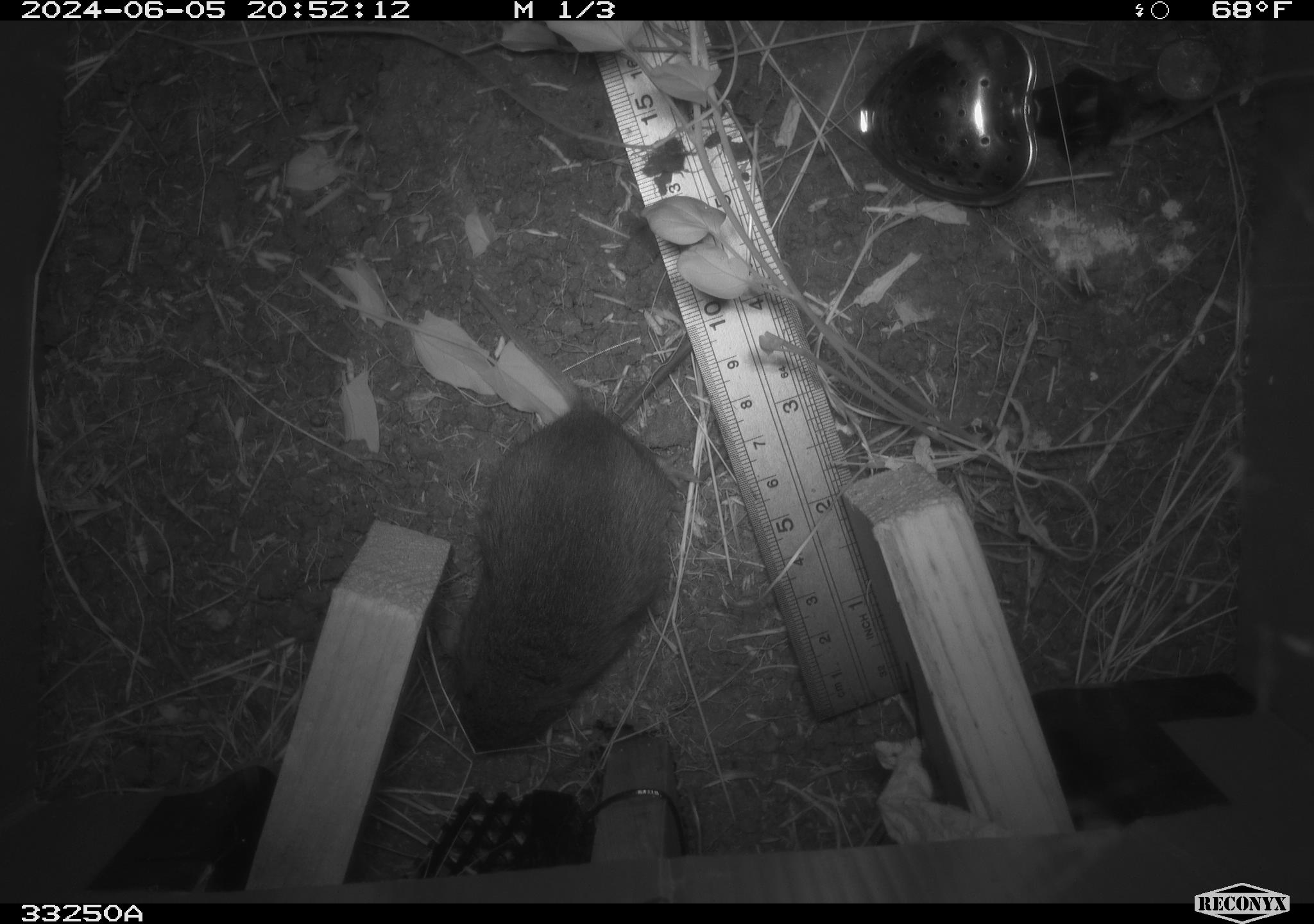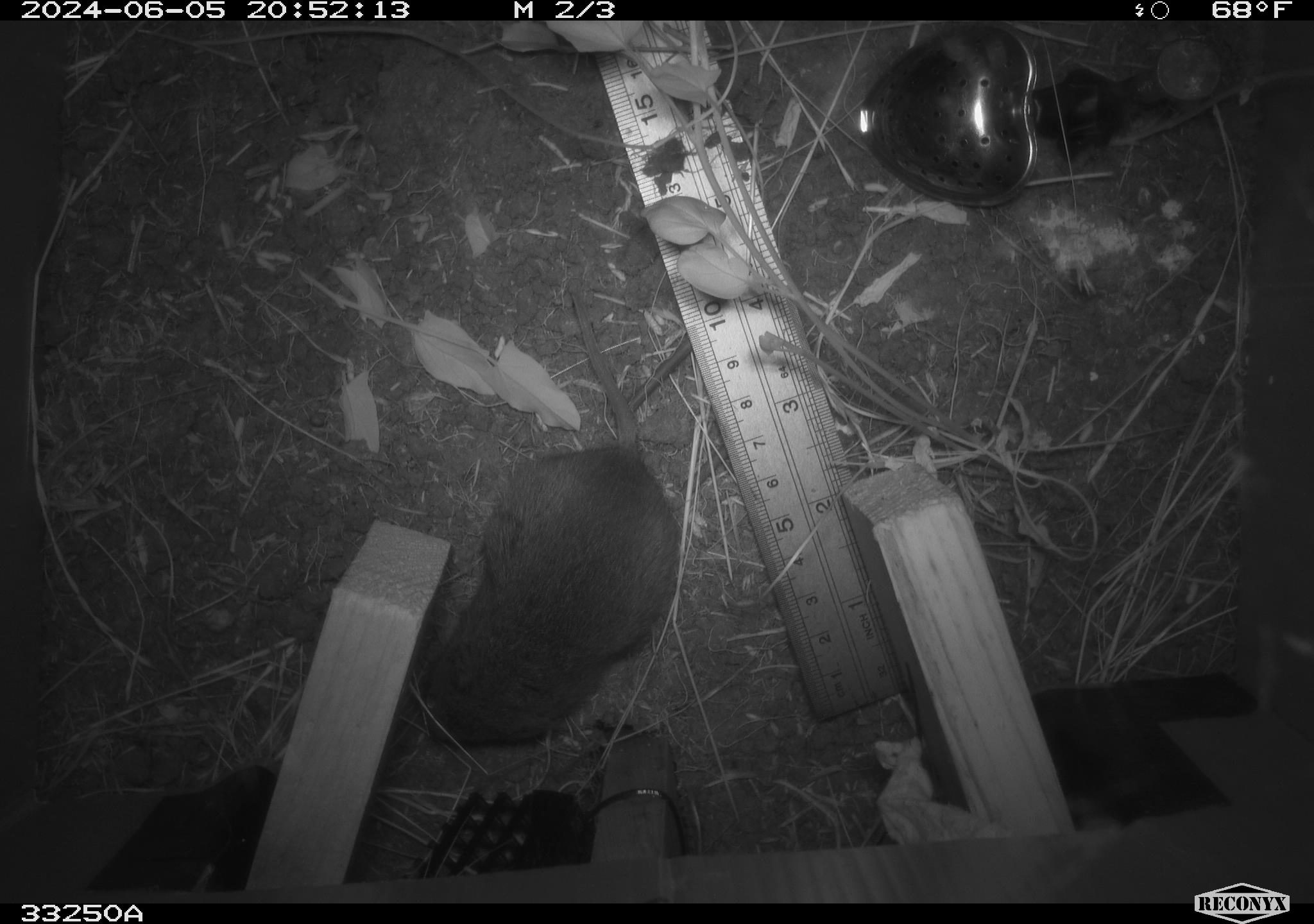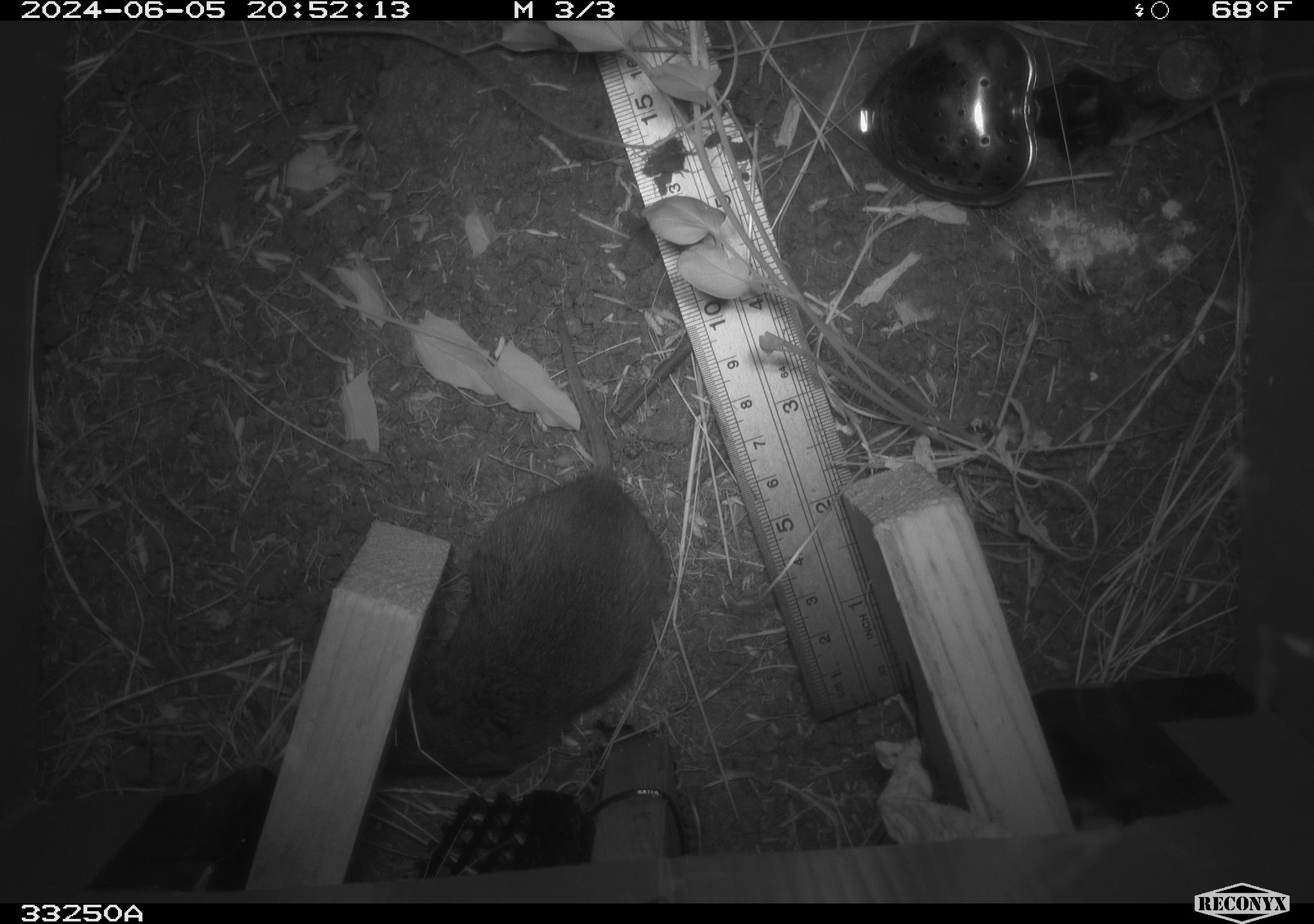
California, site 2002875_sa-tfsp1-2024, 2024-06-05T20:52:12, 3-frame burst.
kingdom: Animalia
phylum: Chordata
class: Mammalia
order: Rodentia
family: Cricetidae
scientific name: Arvicolinae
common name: voles, lemmings, and muskrats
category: arvicolinae subfamily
Arvicolinae subfamily (voles, lemmings, and muskrats) (Arvicolinae).